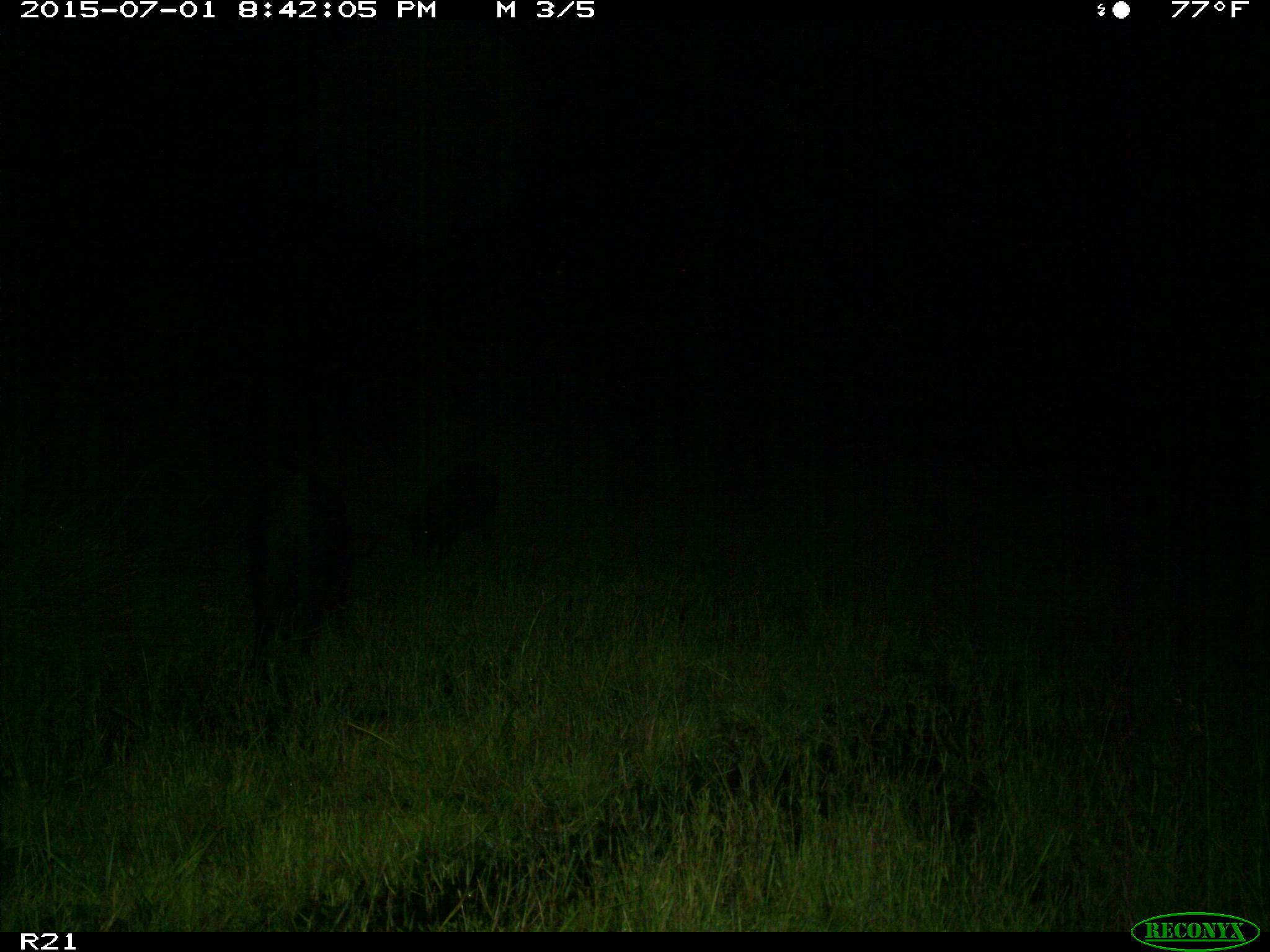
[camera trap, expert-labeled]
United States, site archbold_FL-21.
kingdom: Animalia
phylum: Chordata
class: Mammalia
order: Artiodactyla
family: Suidae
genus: Sus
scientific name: Sus scrofa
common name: wild boar